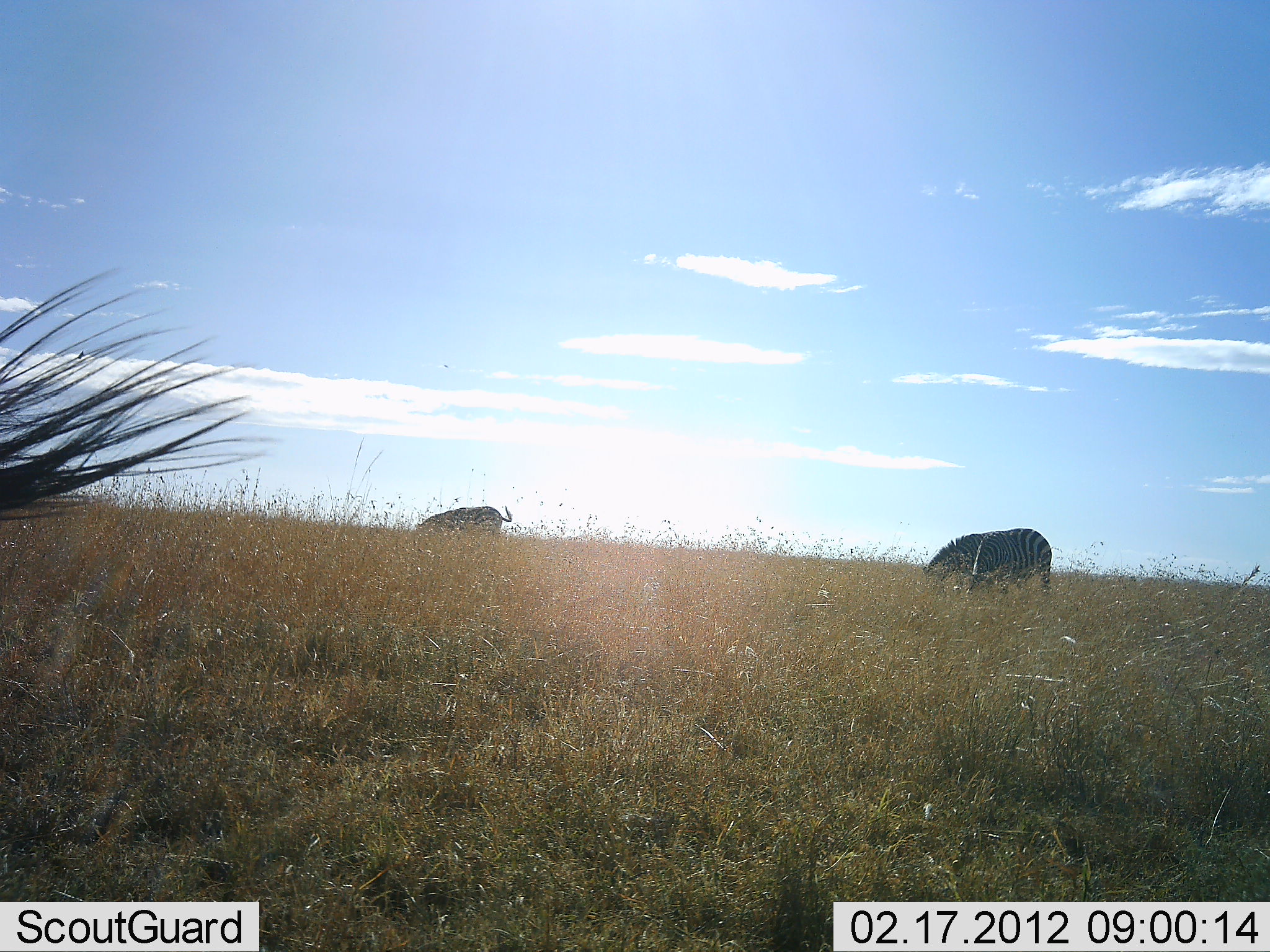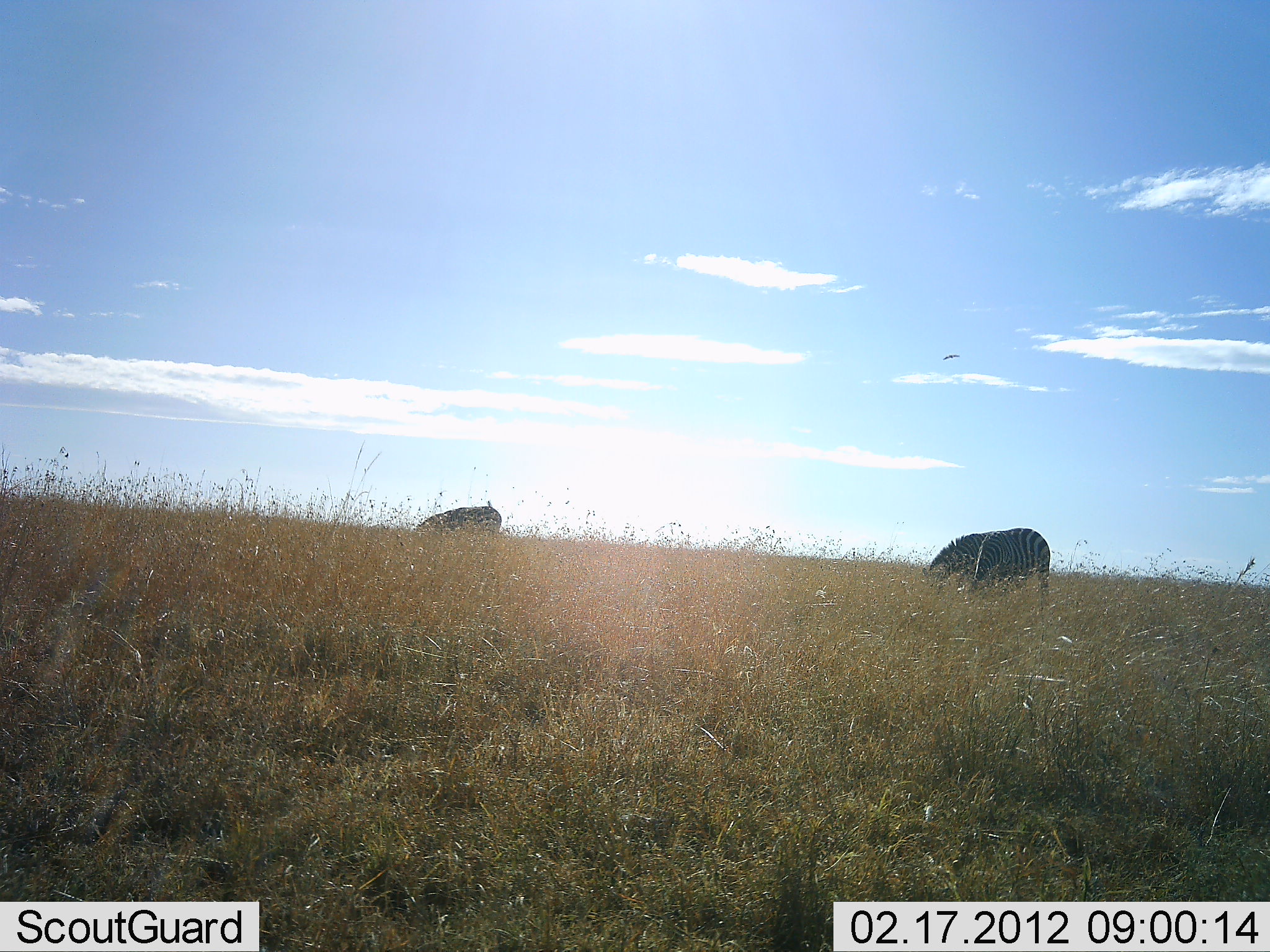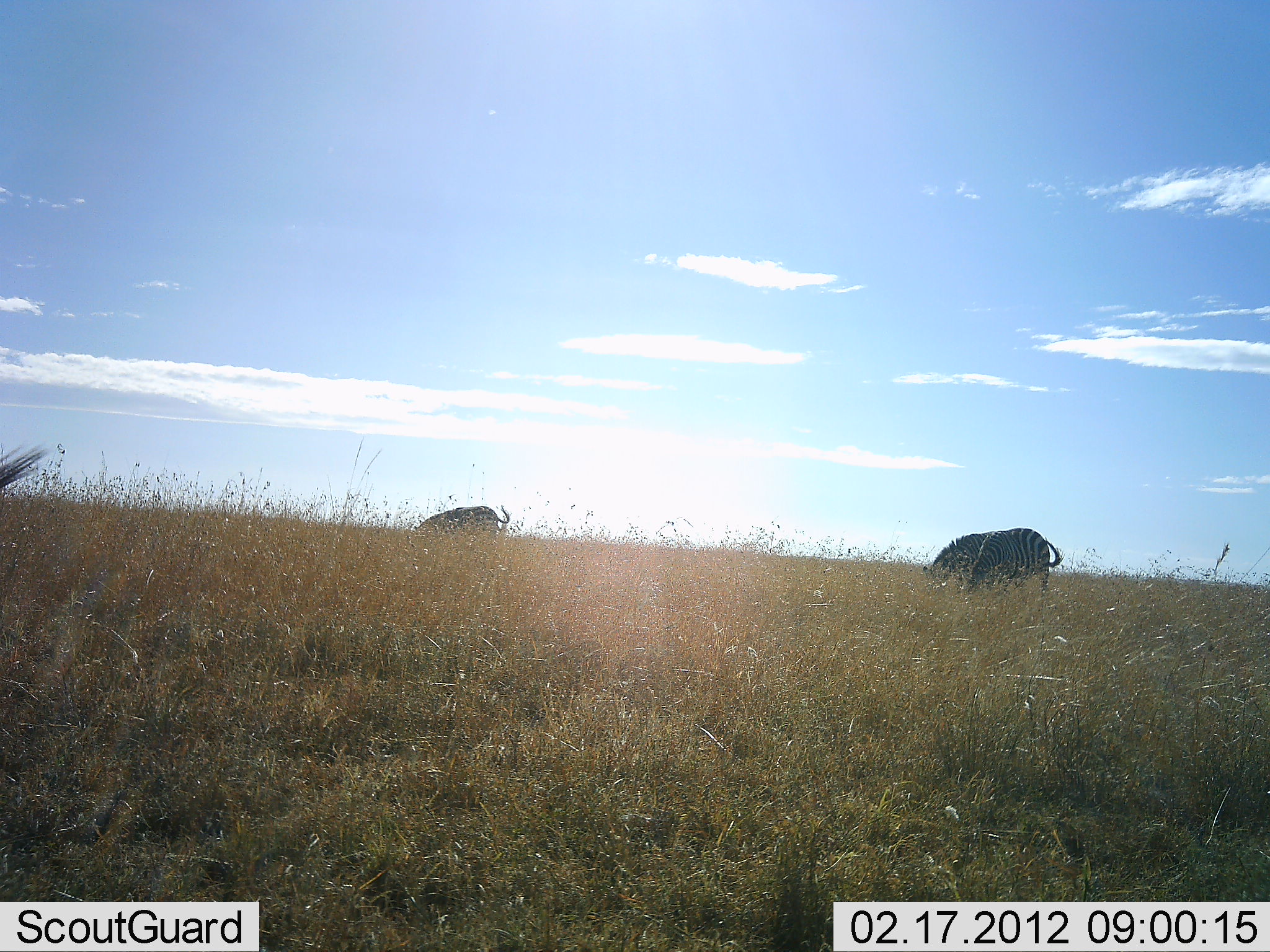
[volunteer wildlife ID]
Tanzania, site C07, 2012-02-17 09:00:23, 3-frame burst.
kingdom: Animalia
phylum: Chordata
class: Mammalia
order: Perissodactyla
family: Equidae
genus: Equus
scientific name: Equus quagga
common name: plains zebra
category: zebra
Zebra (plains zebra) (Equus quagga), count 3. Behavior (volunteer vote fractions): standing 47%, resting 0%, moving 0%, interacting 0%. Young present (vote fraction): 0%. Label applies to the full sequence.